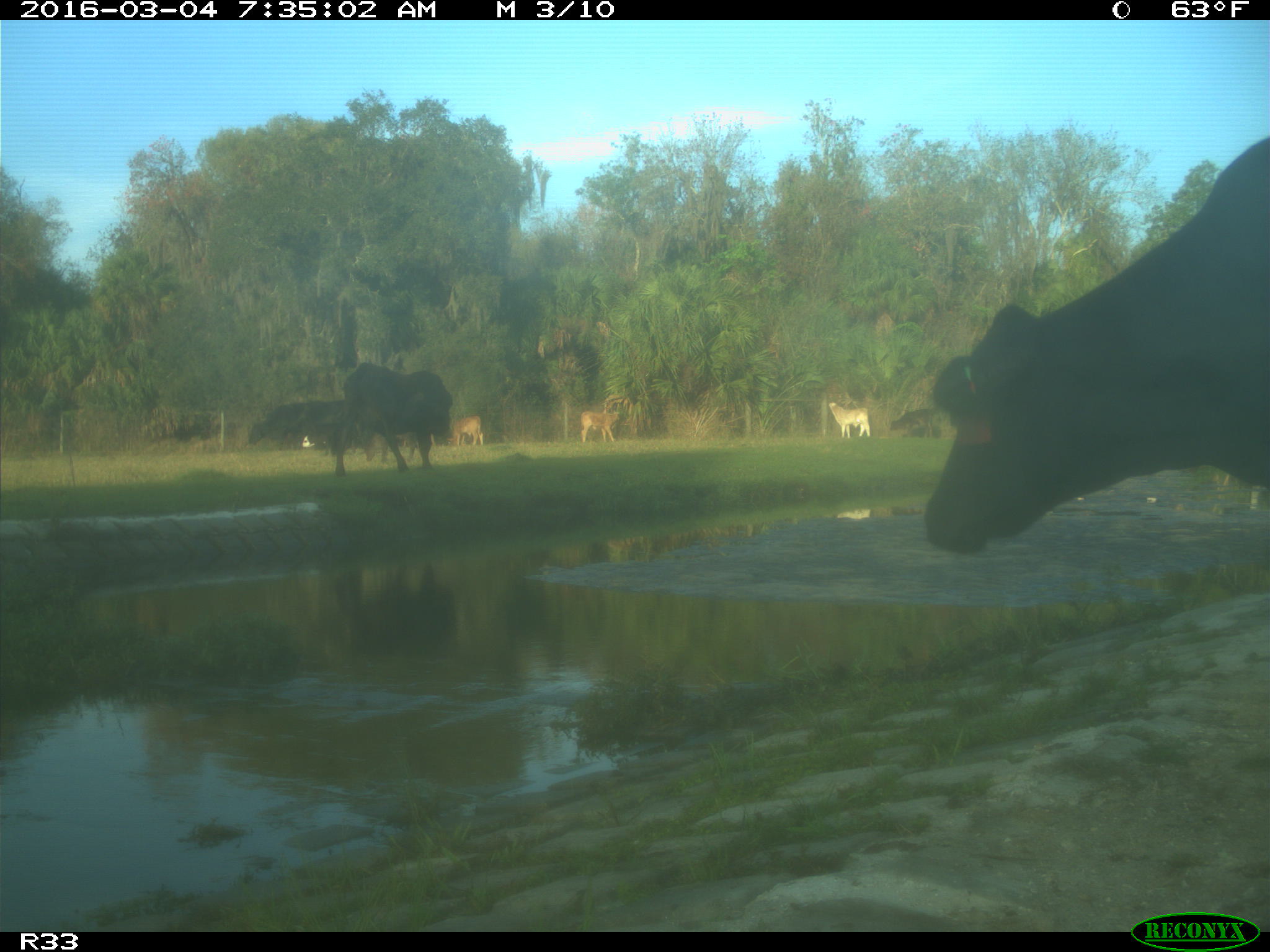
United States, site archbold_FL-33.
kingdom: Animalia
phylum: Chordata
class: Mammalia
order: Artiodactyla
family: Bovidae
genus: Bos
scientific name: Bos taurus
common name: domestic cow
Bos taurus (domestic cow).